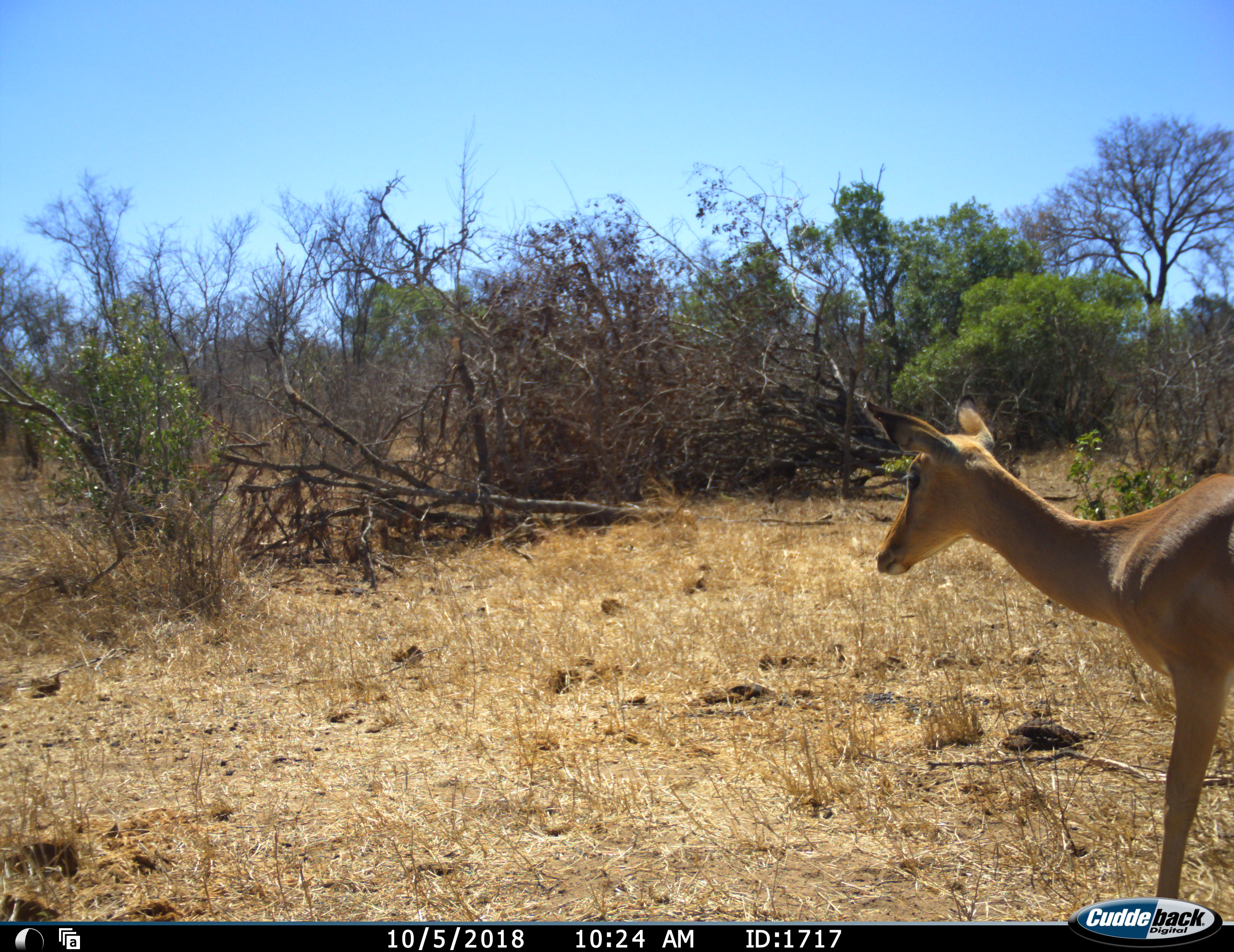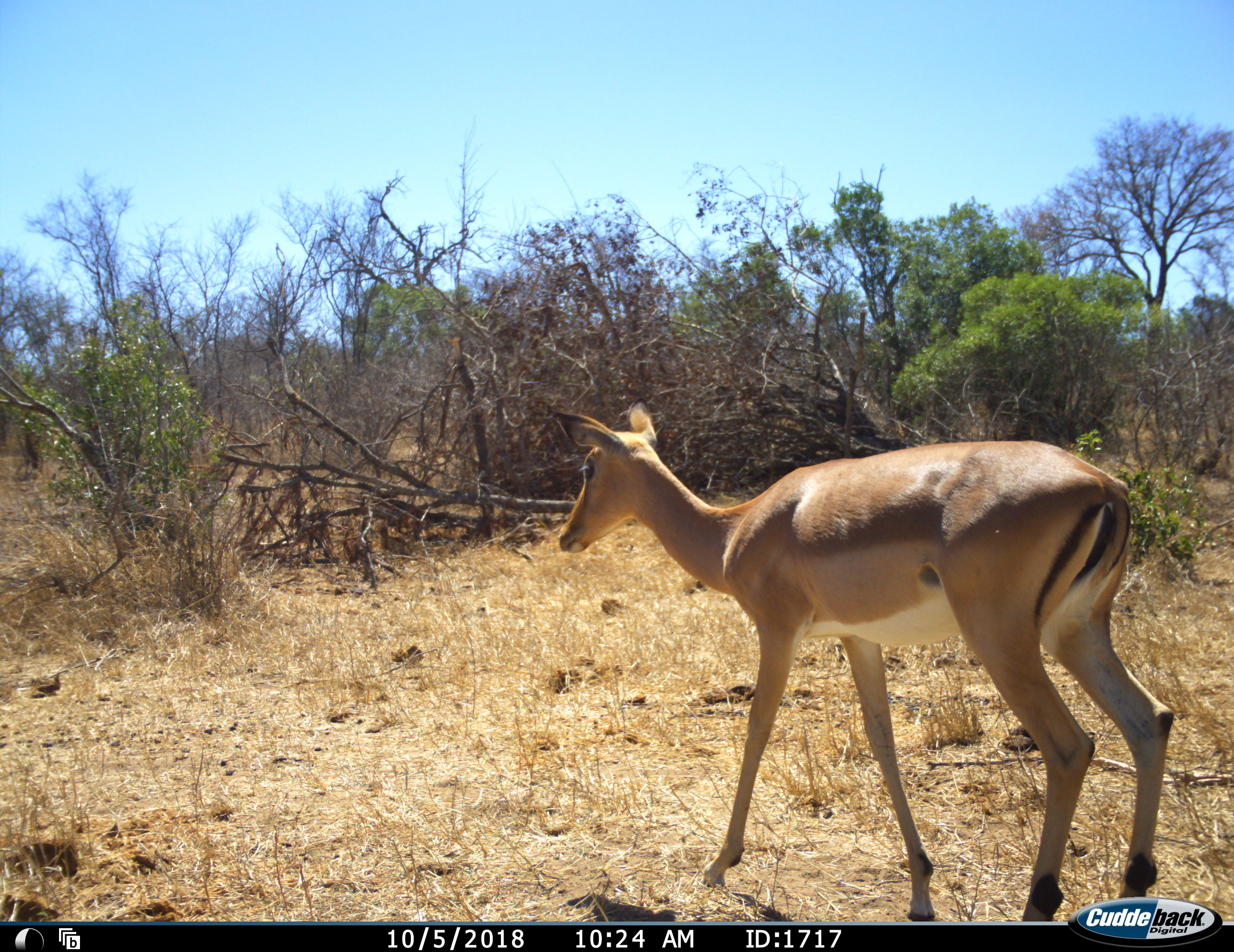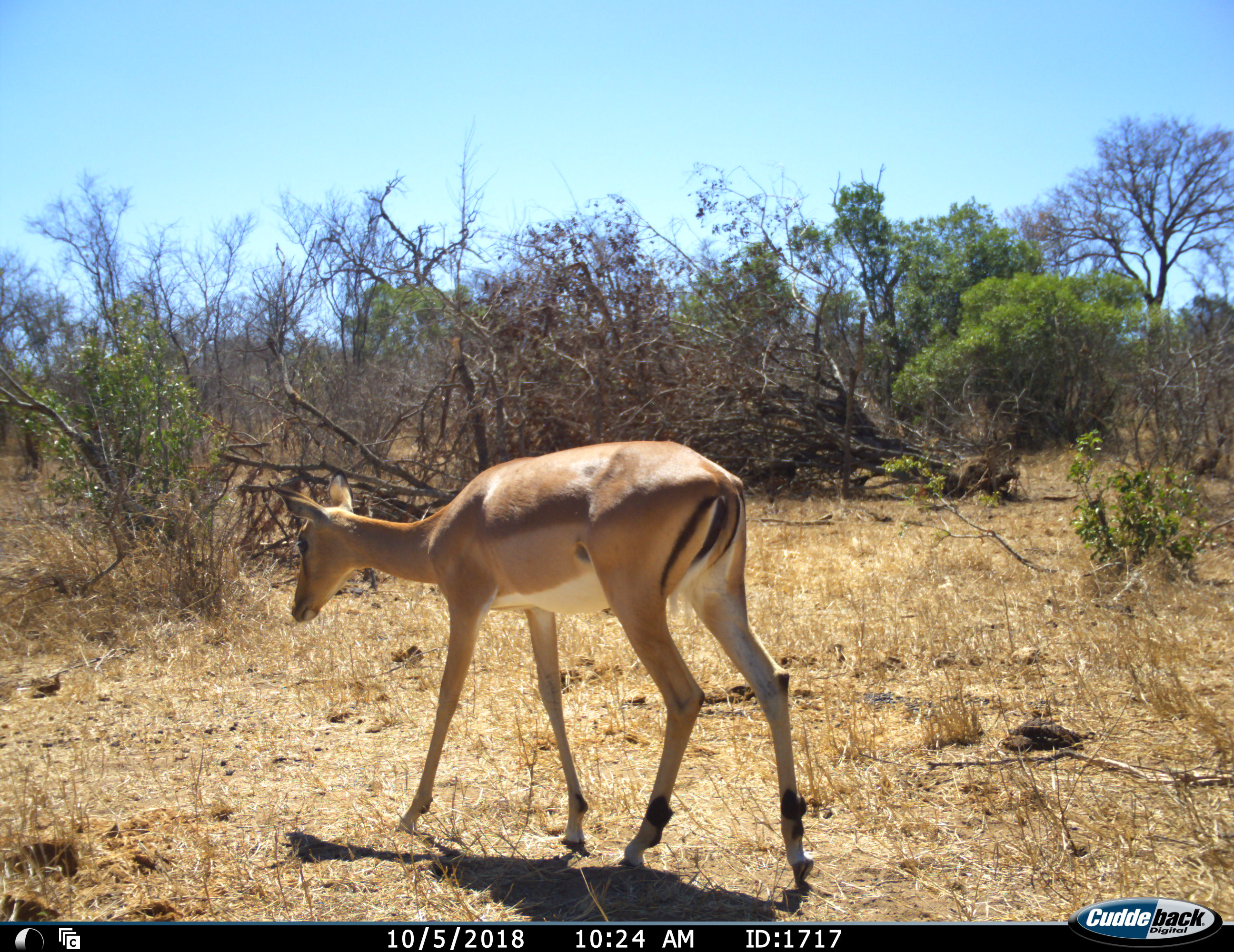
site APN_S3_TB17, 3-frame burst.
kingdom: Animalia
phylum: Chordata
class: Mammalia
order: Artiodactyla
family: Bovidae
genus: Aepyceros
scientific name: Aepyceros melampus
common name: impala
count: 1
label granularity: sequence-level